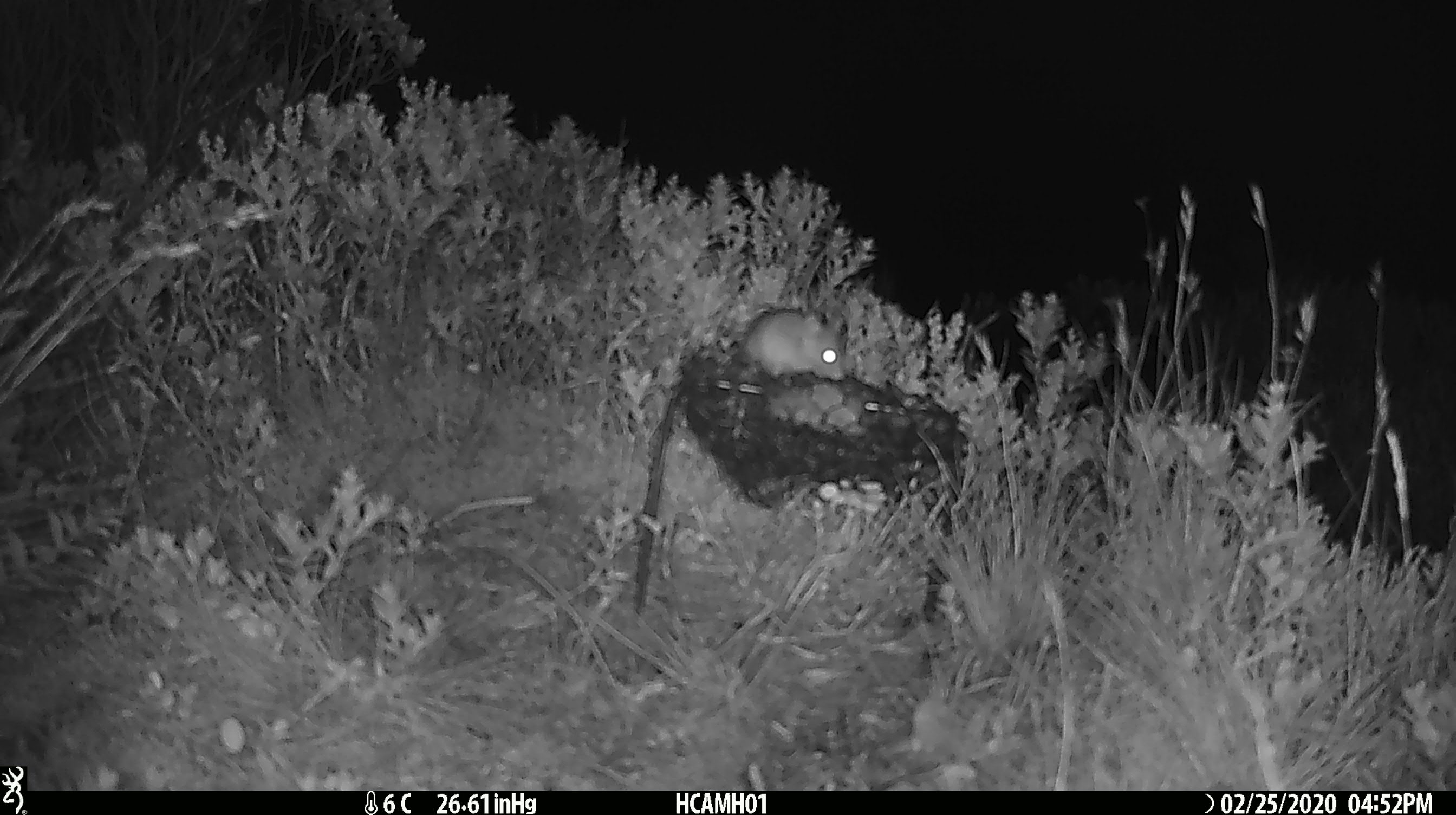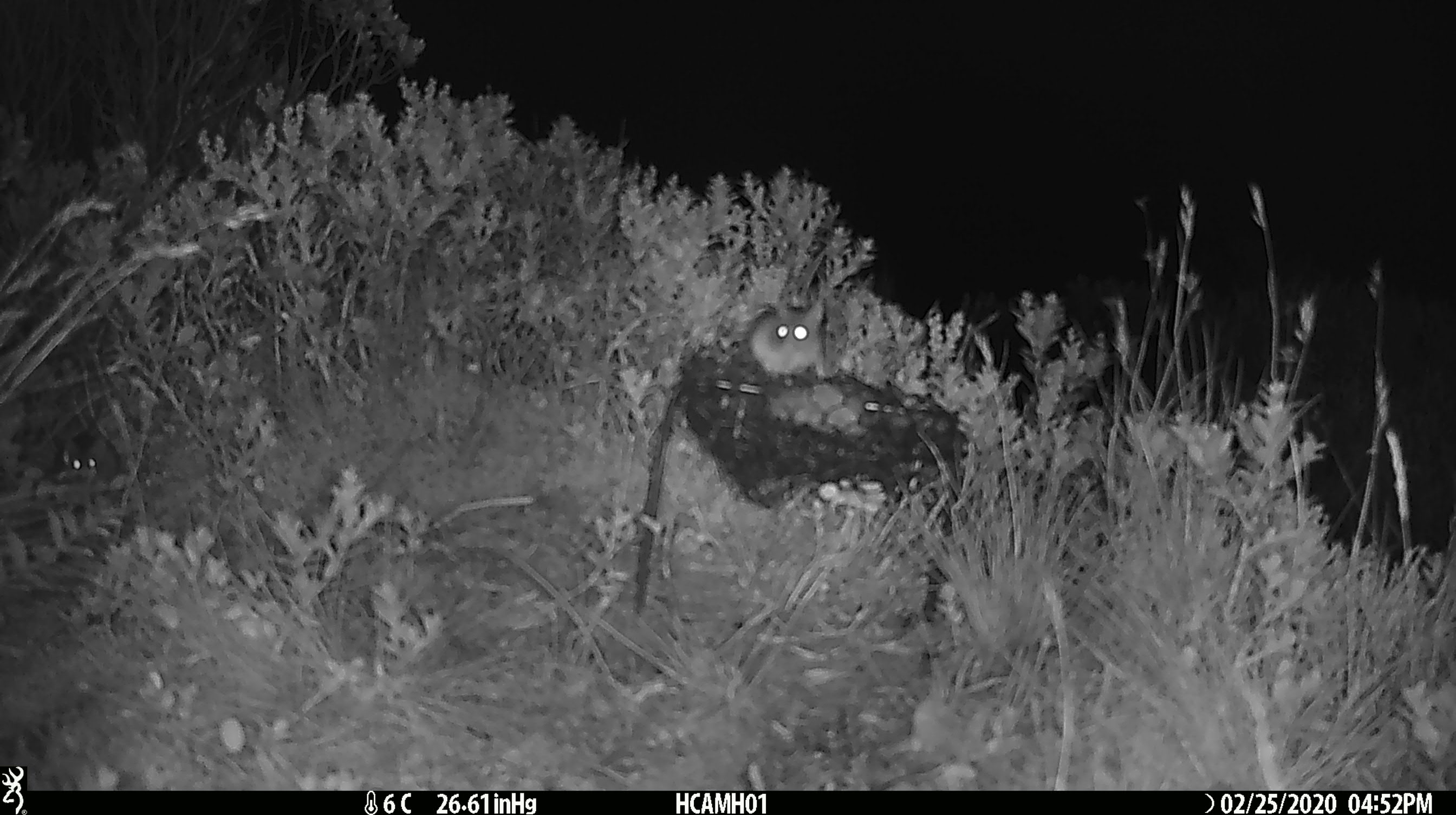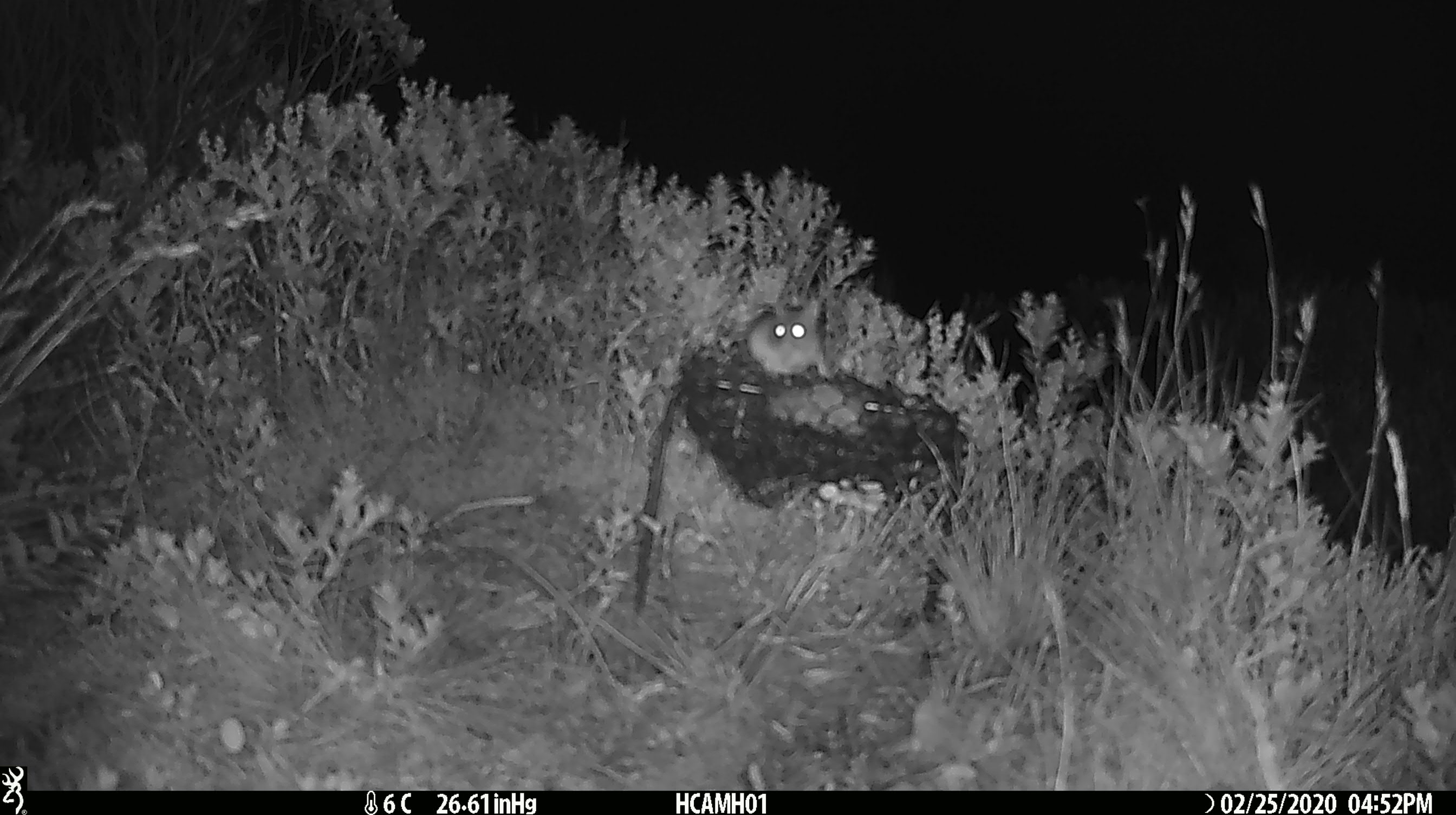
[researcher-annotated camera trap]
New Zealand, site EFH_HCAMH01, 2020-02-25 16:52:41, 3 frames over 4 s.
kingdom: Animalia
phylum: Chordata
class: Mammalia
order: Rodentia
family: Muridae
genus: Mus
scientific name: Mus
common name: mouse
Mouse (Mus).